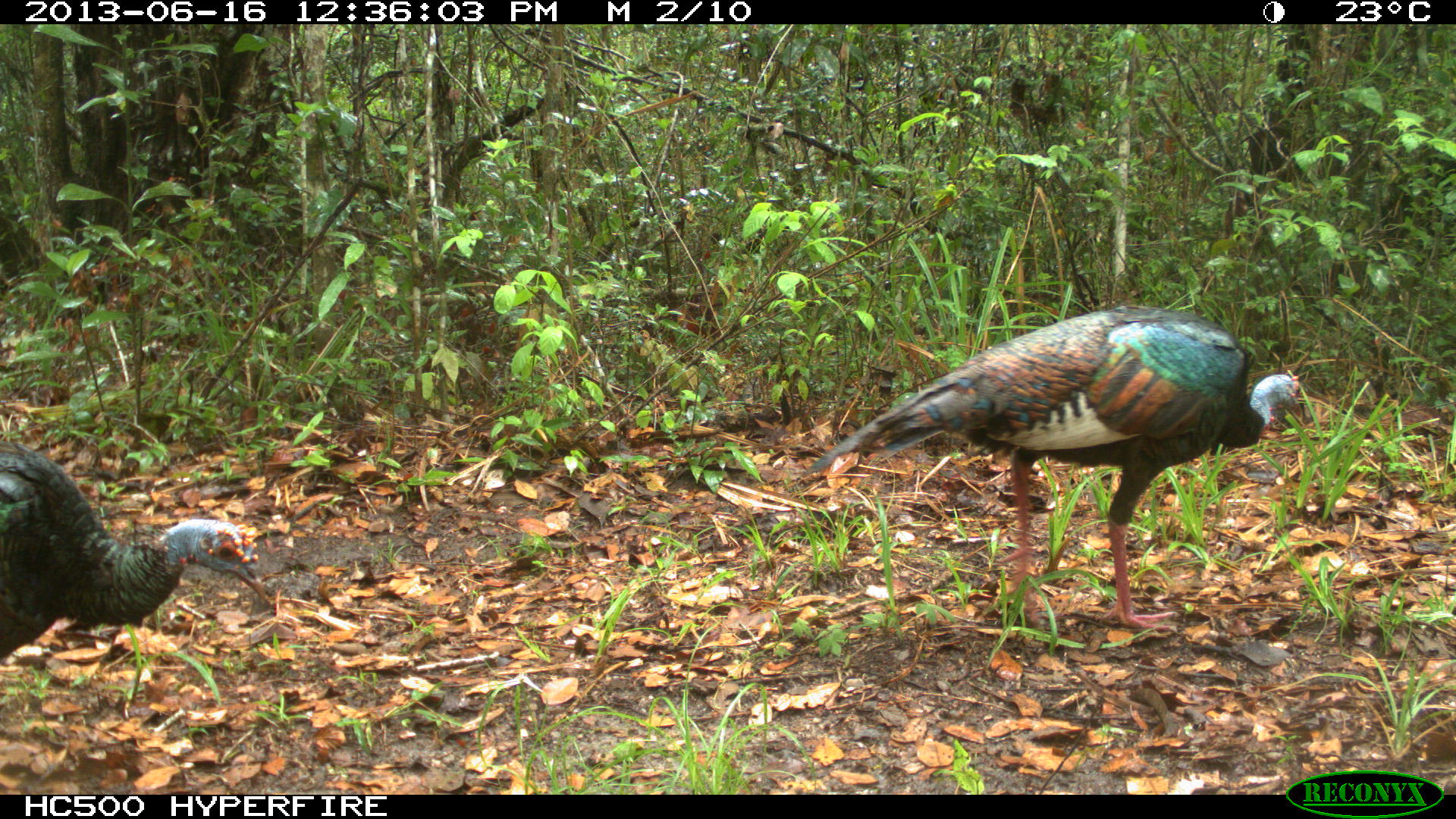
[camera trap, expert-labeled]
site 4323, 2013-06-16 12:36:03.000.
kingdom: Animalia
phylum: Chordata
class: Aves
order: Galliformes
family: Phasianidae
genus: Meleagris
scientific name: Meleagris ocellata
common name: ocellated turkey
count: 2